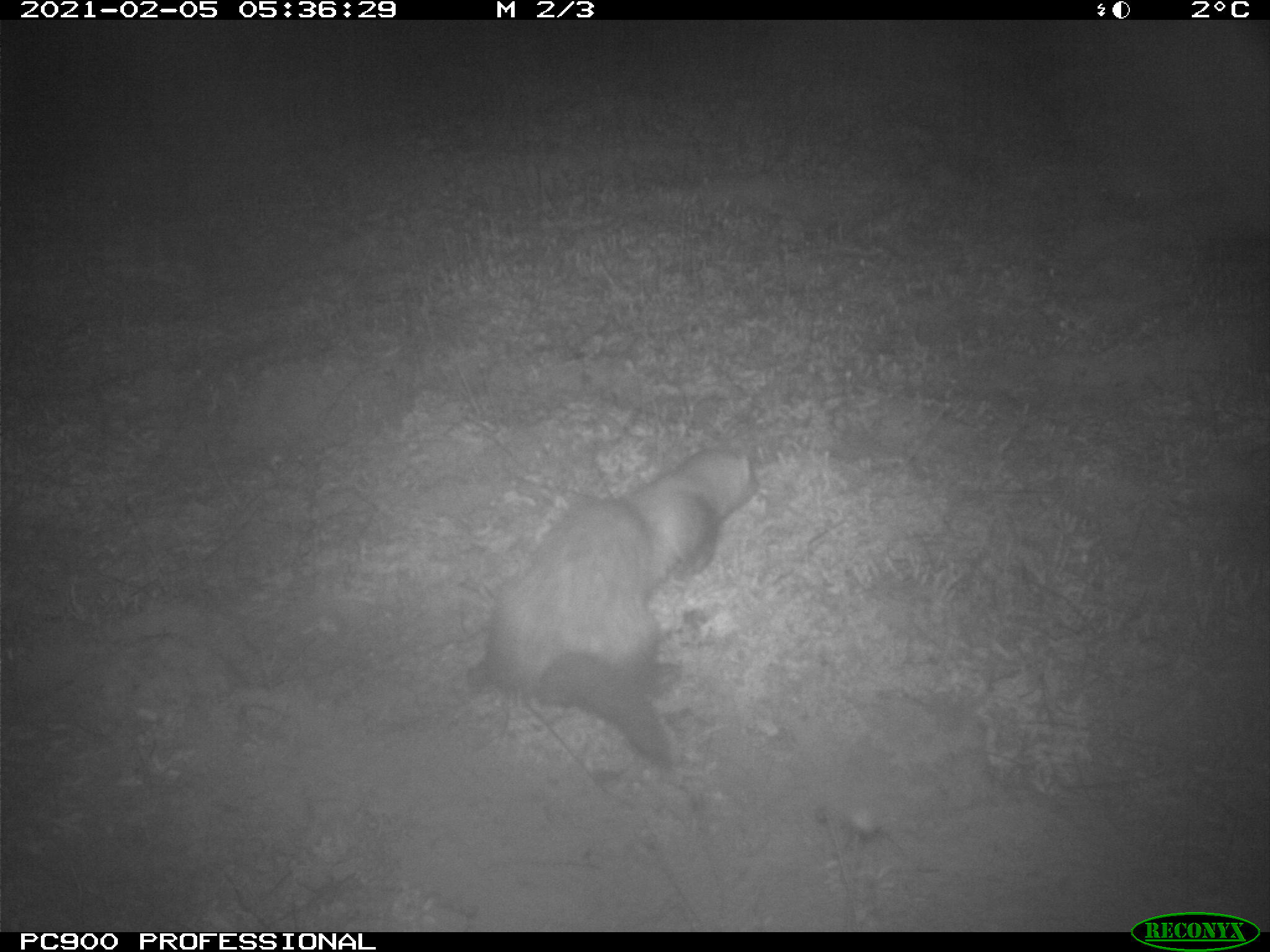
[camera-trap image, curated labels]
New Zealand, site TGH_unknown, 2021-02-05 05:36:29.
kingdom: Animalia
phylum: Chordata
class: Mammalia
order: Carnivora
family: Mustelidae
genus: Mustela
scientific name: Mustela furo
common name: ferret